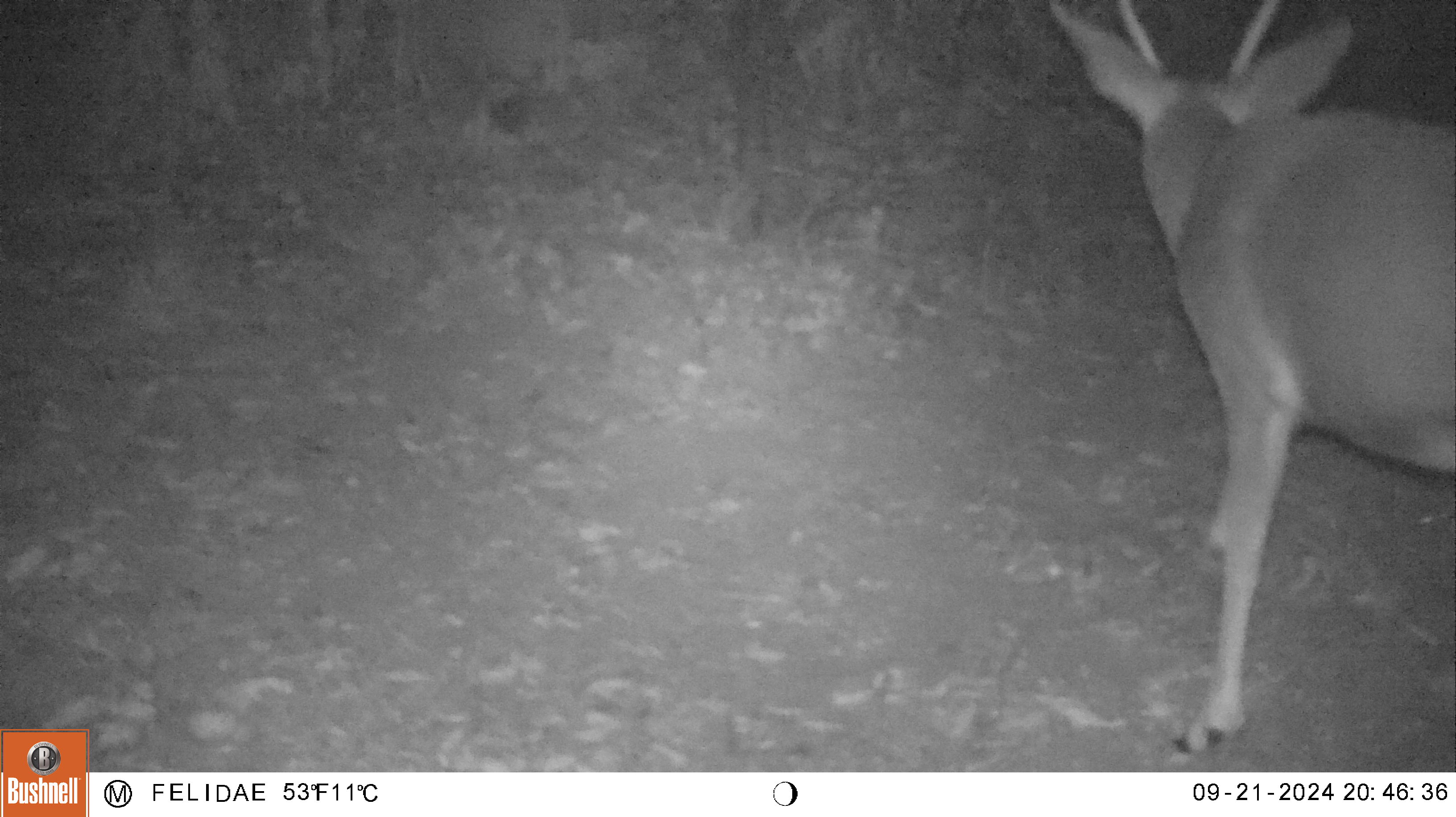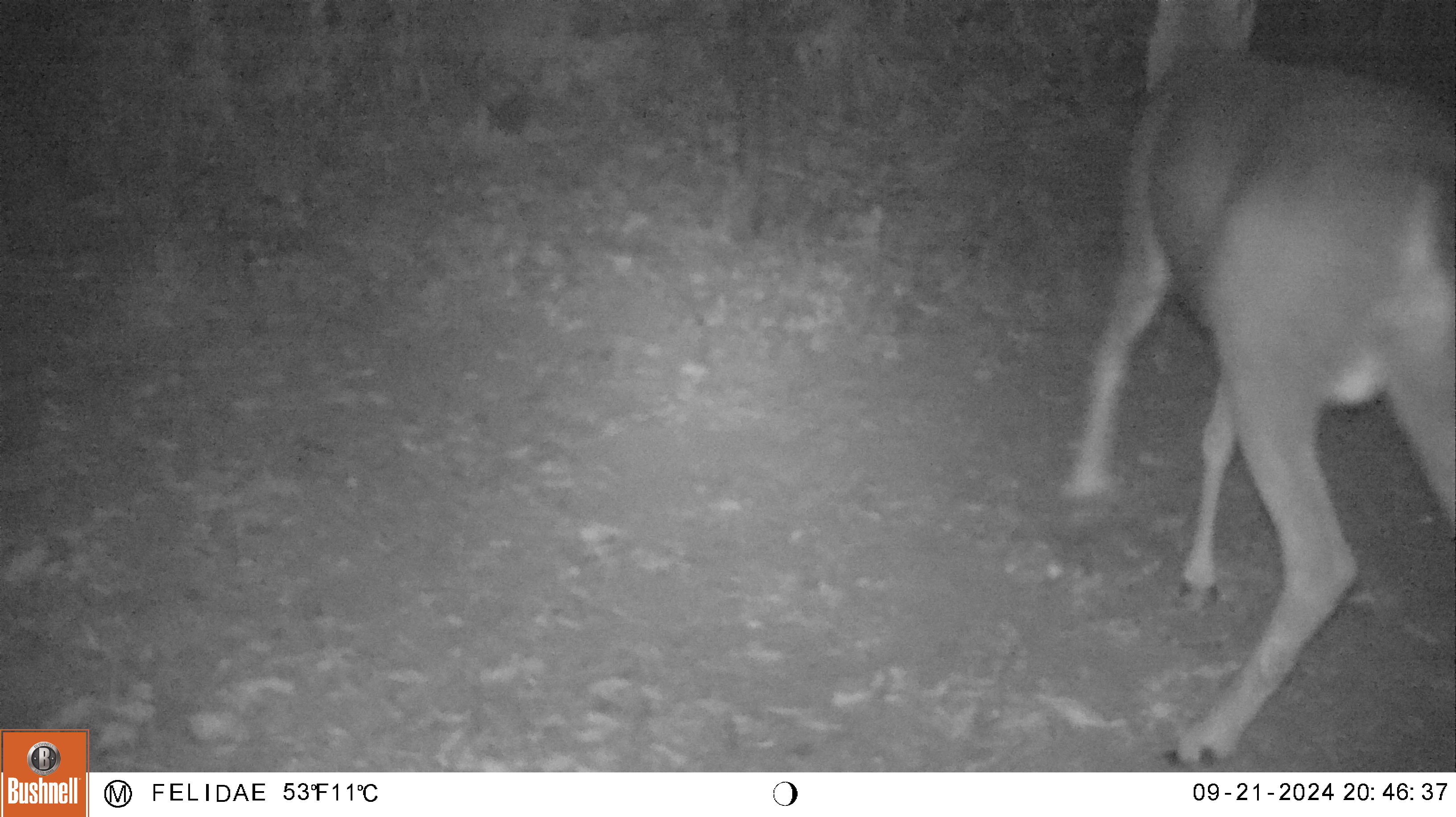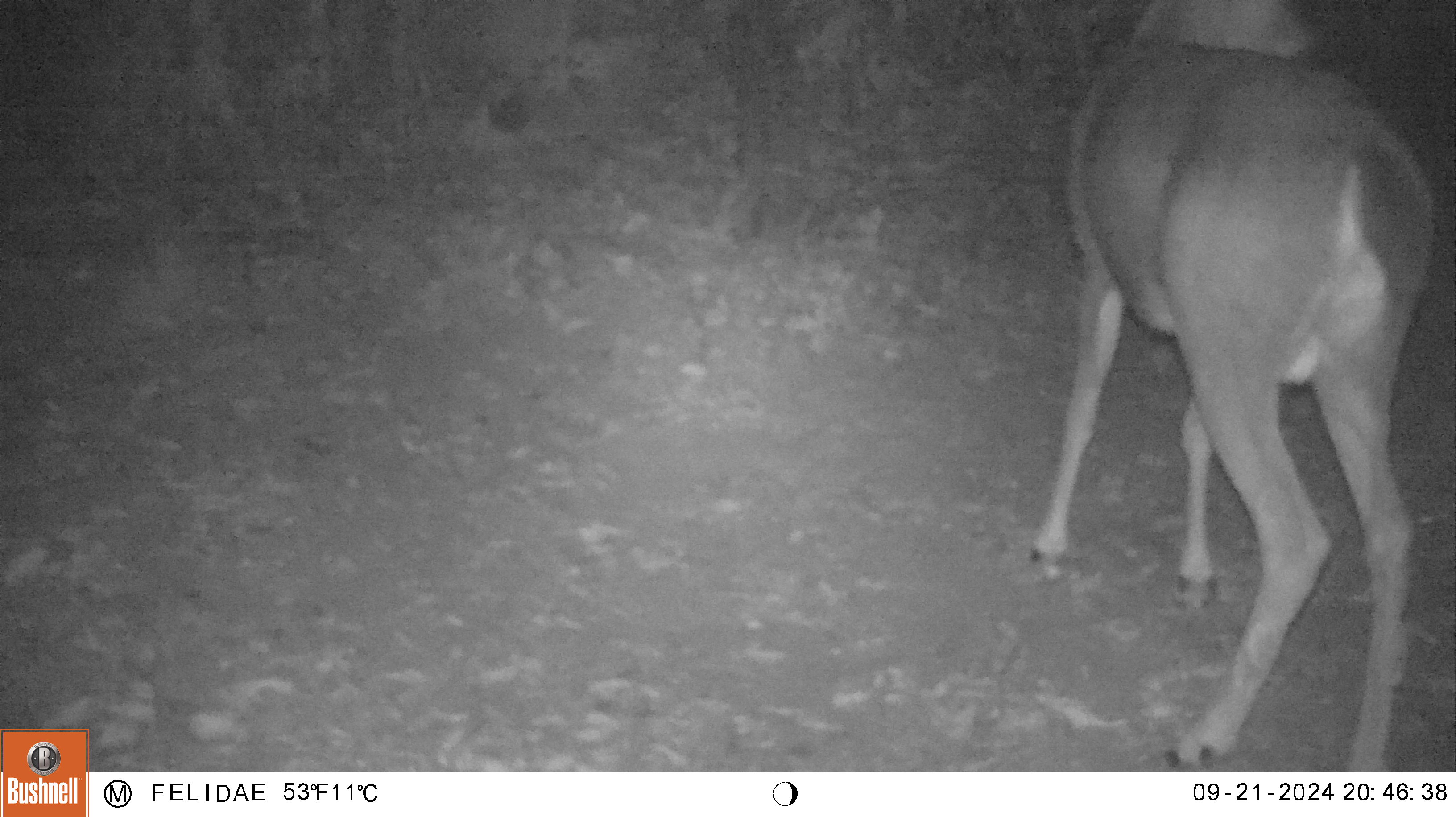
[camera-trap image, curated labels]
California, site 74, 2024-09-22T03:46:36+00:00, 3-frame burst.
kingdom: Animalia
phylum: Chordata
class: Mammalia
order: Artiodactyla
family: Cervidae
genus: Odocoileus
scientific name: Odocoileus hemionus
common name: mule deer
Mule deer (Odocoileus hemionus).